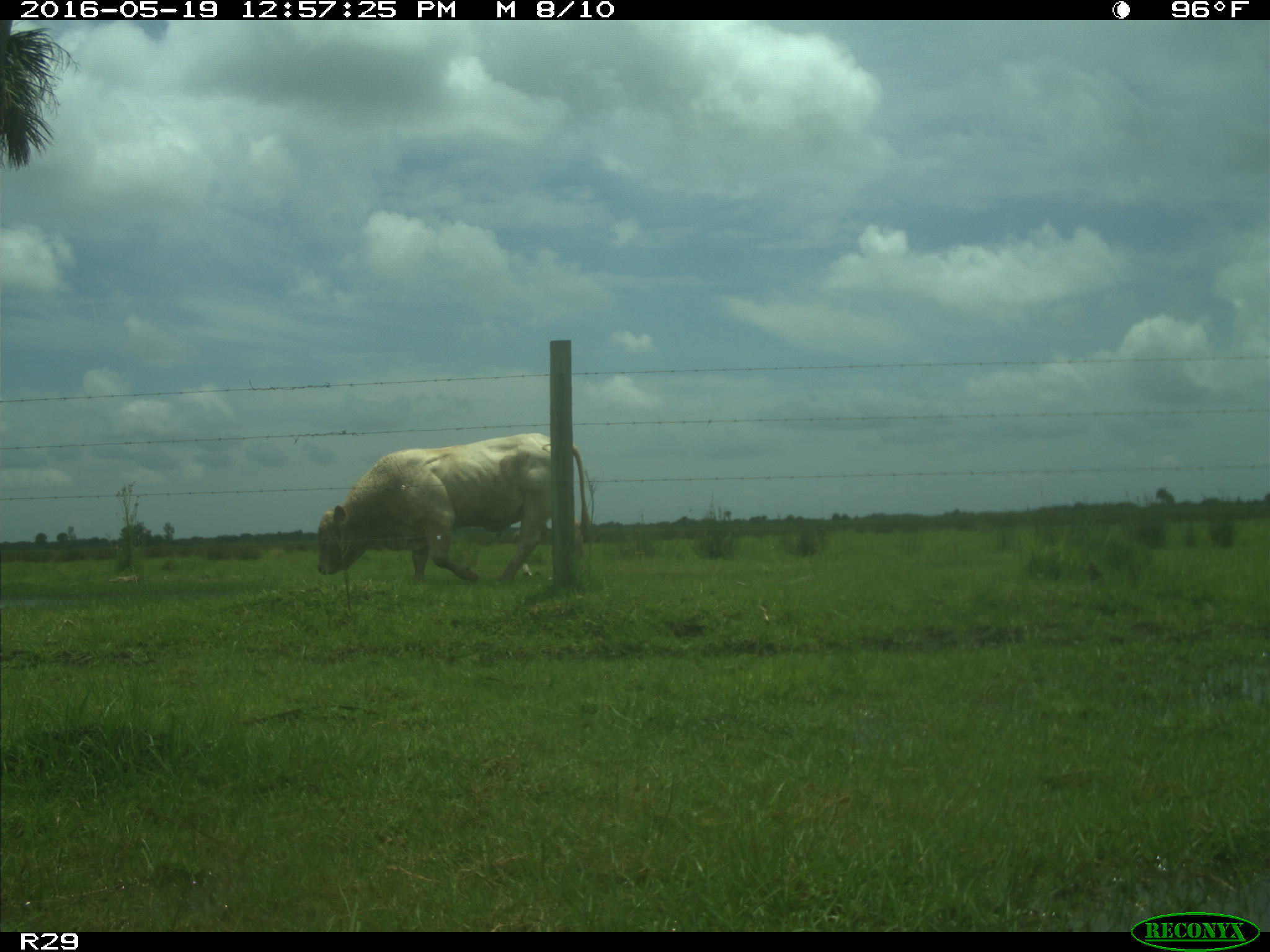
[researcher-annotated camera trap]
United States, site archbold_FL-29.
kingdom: Animalia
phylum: Chordata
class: Mammalia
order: Artiodactyla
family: Bovidae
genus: Bos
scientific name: Bos taurus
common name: domestic cow